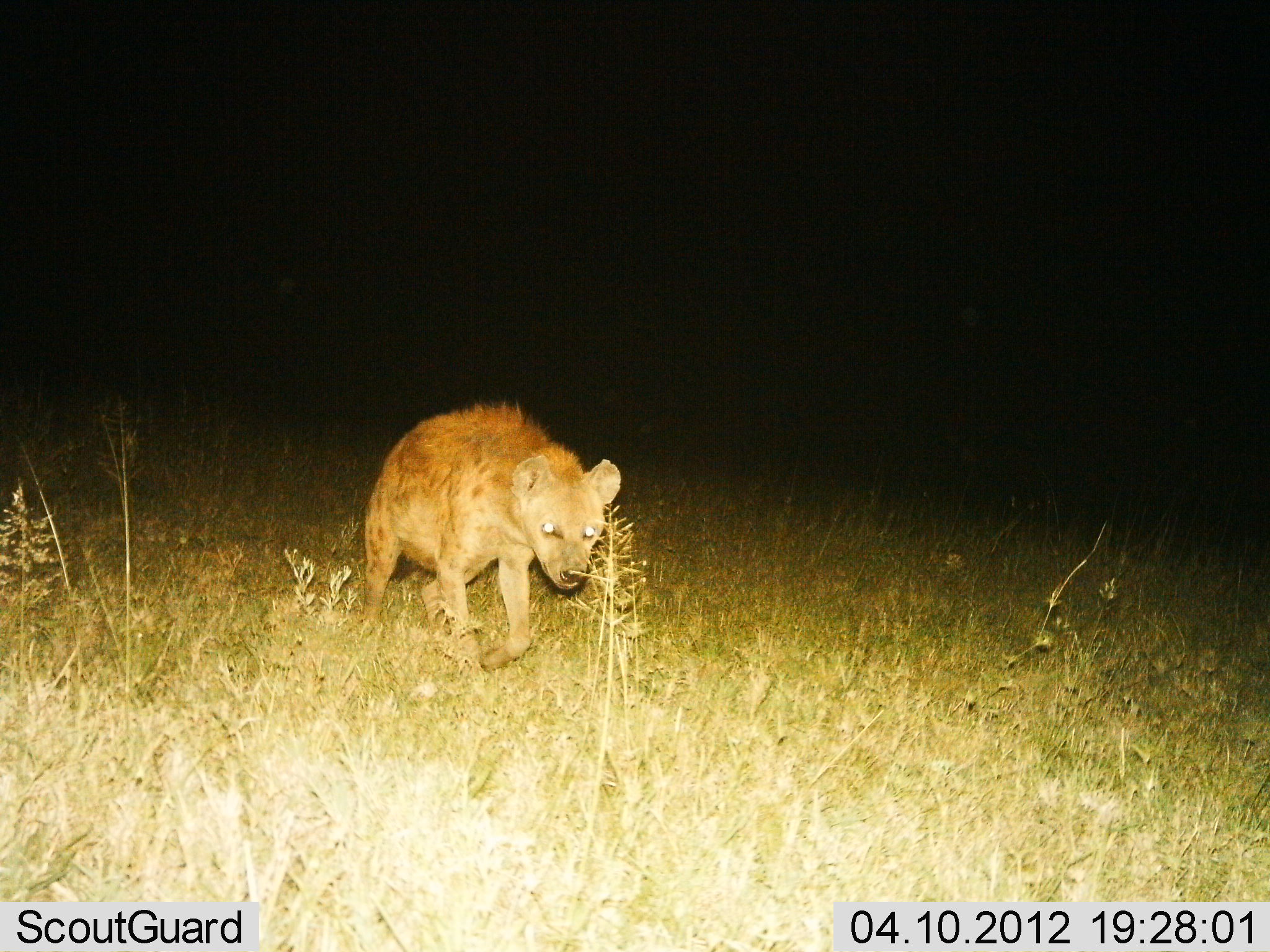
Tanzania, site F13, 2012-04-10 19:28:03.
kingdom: Animalia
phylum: Chordata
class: Mammalia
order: Carnivora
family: Hyaenidae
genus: Crocuta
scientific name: Crocuta crocuta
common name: spotted hyena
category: hyenaspotted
Hyenaspotted (spotted hyena) (Crocuta crocuta), count 1. Behavior (volunteer vote fractions): standing 12%, resting 0%, moving 88%, interacting 0%. Young present (vote fraction): 0%. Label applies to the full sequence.